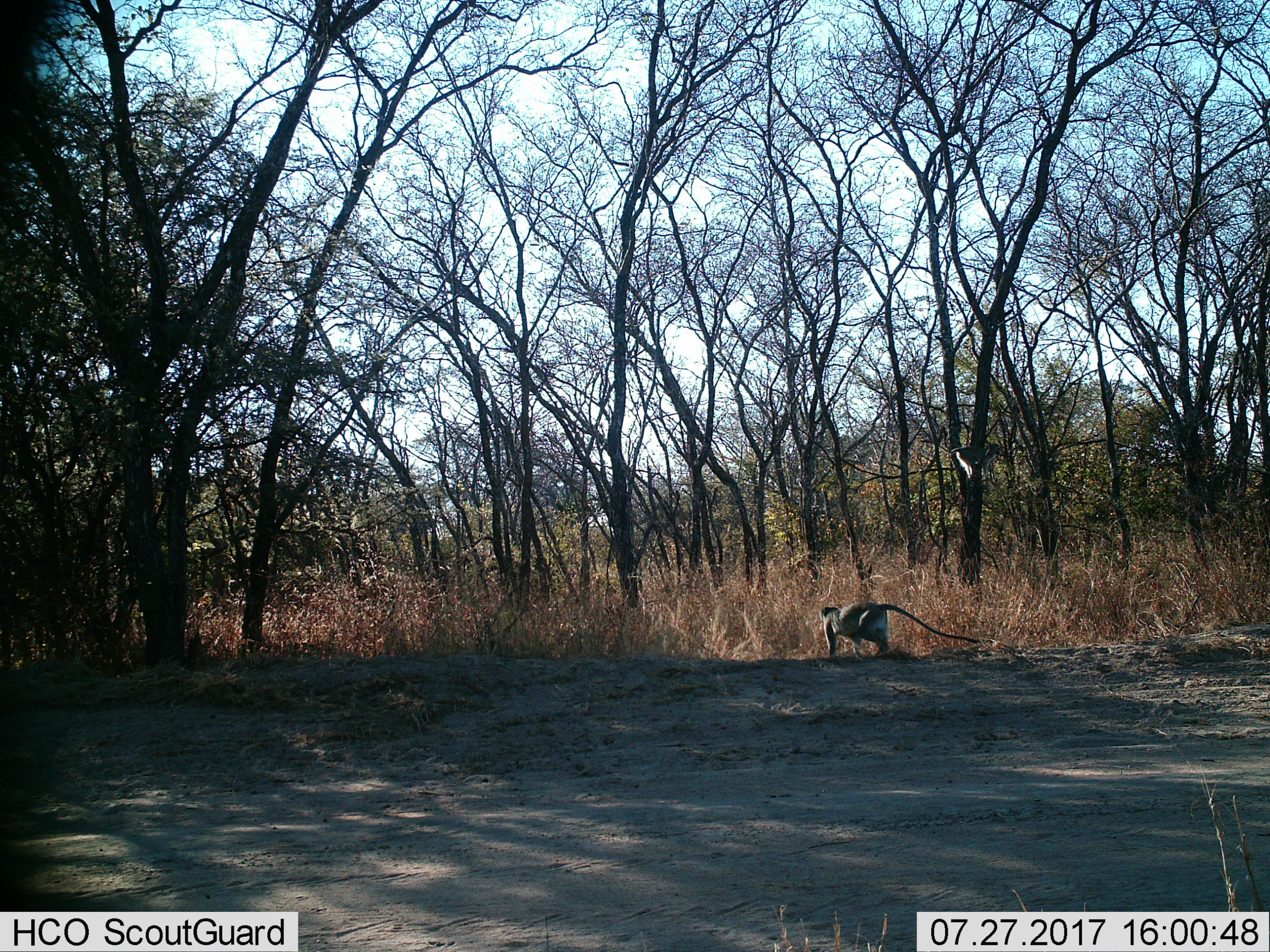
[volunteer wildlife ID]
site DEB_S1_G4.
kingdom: Animalia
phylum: Chordata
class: Mammalia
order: Primates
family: Cercopithecidae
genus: Chlorocebus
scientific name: Chlorocebus pygerythrus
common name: vervet monkey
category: monkeyvervet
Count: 1.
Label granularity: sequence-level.